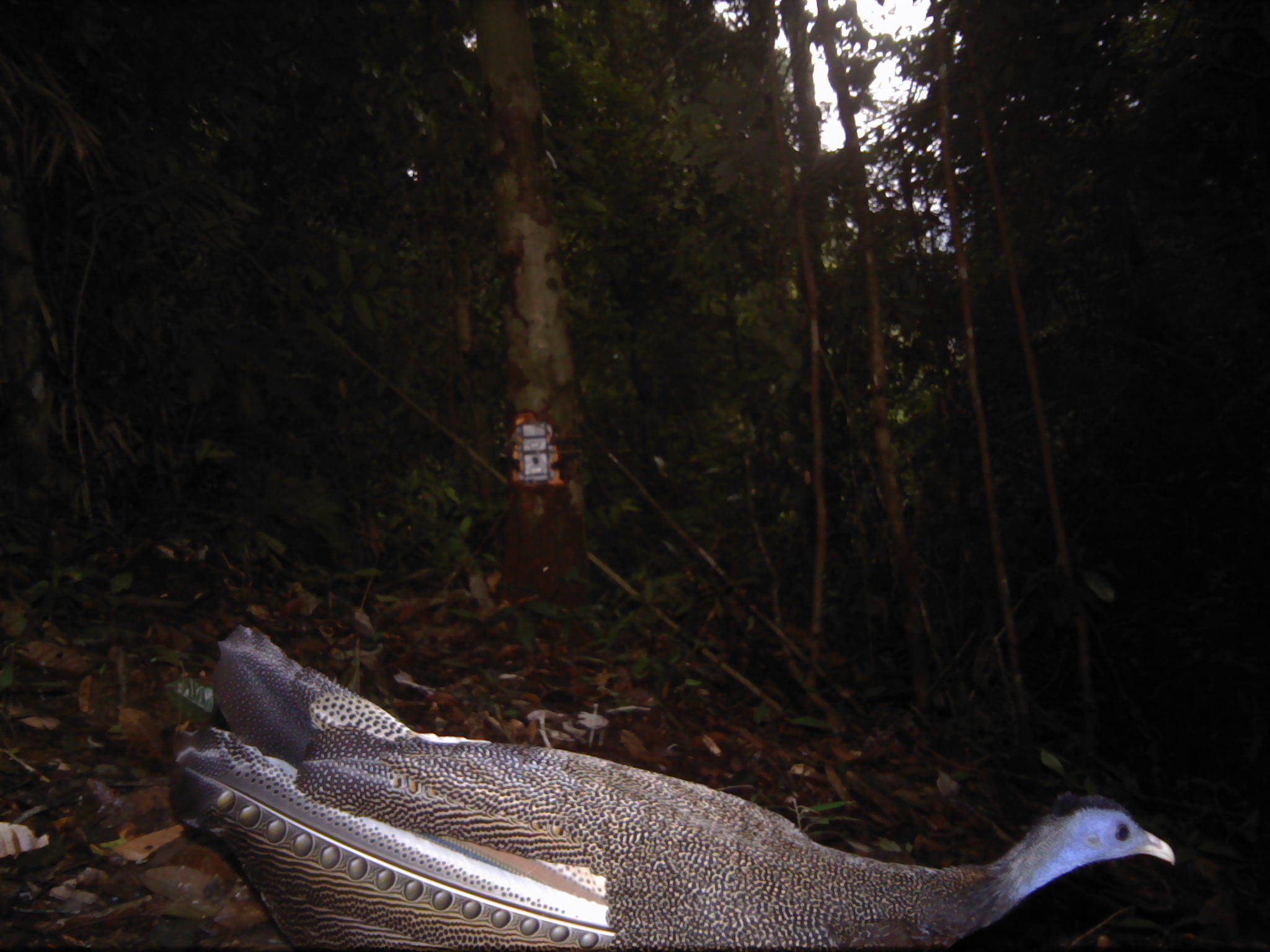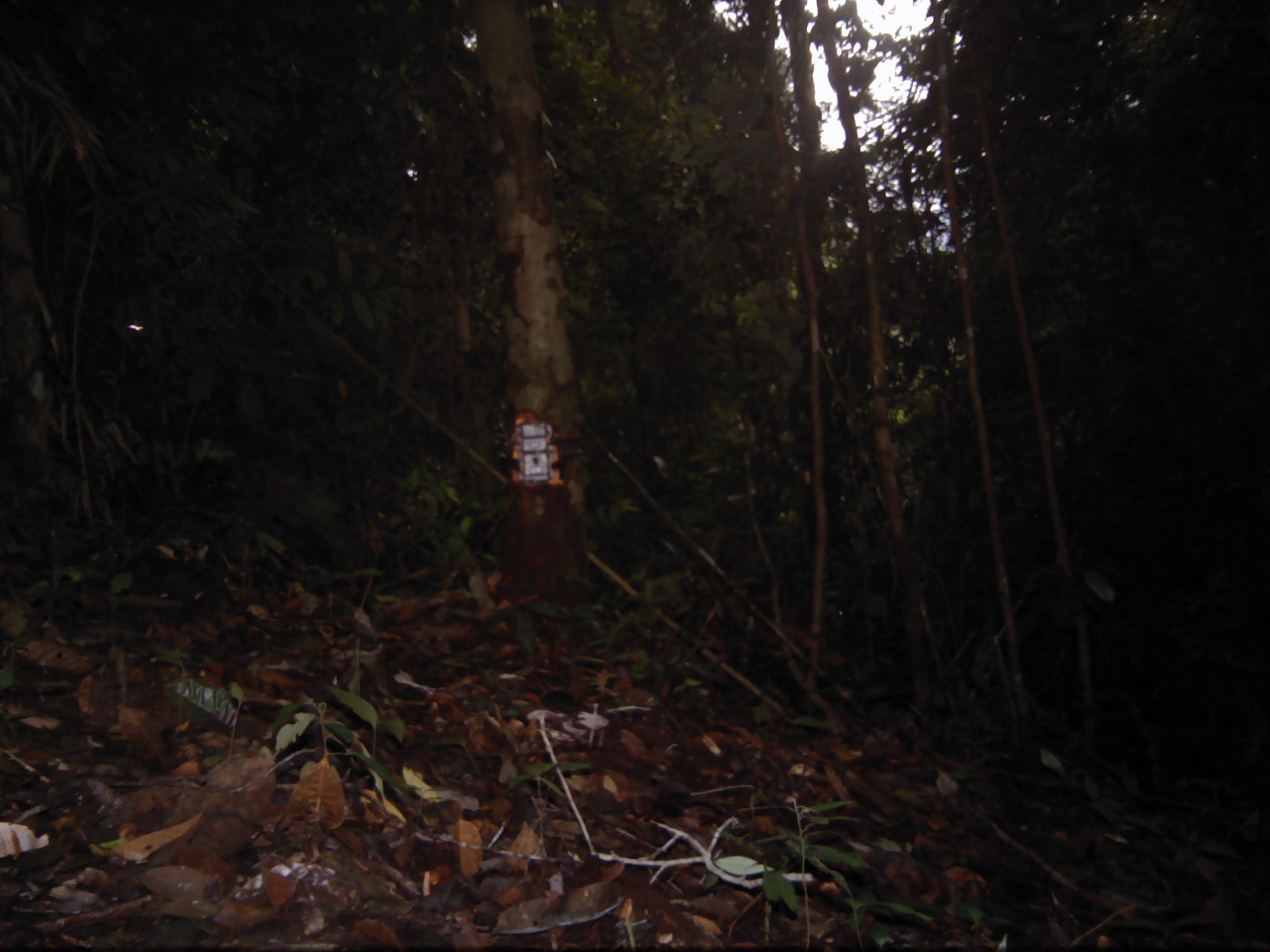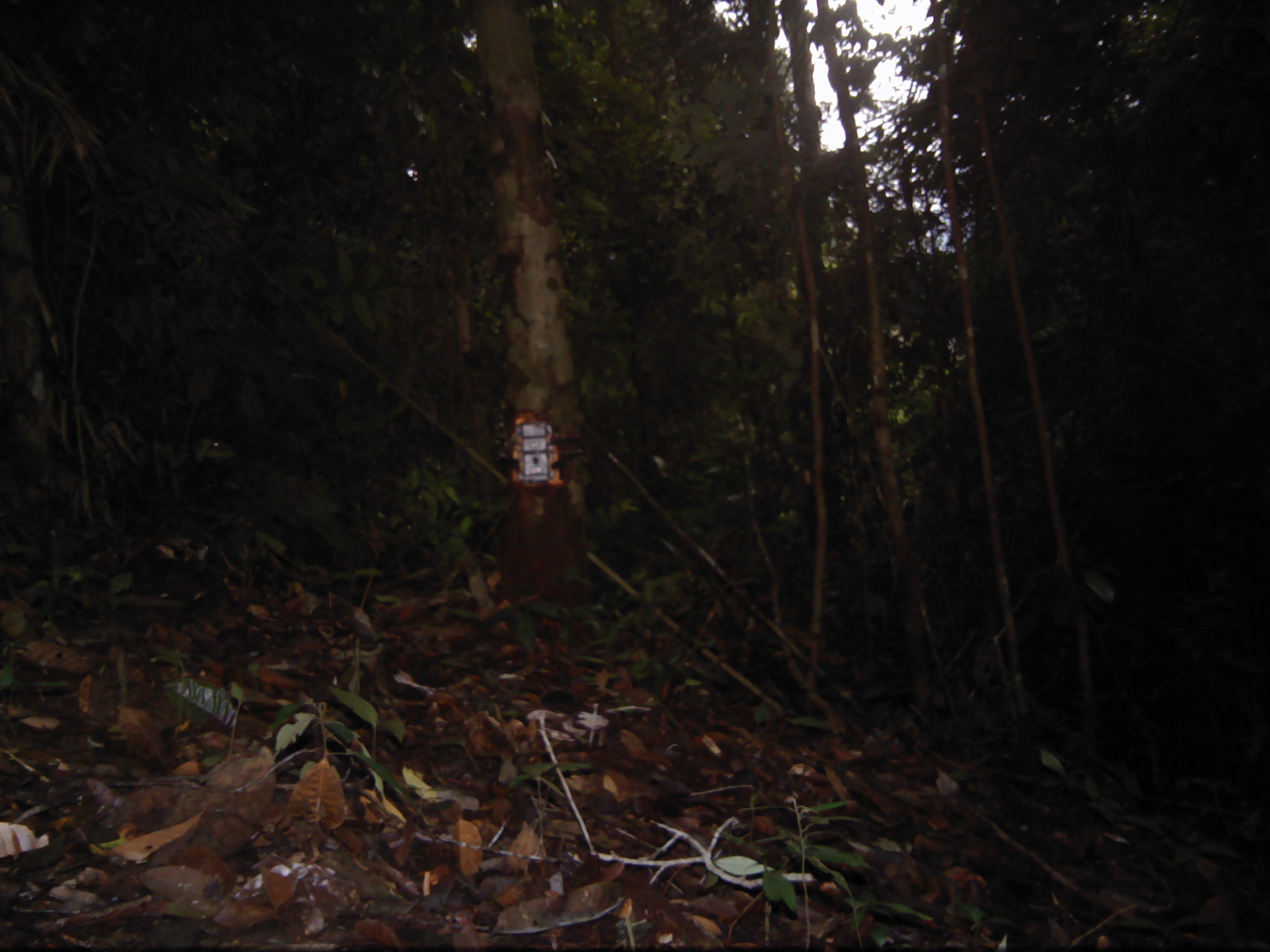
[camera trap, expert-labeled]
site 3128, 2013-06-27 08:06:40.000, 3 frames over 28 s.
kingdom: Animalia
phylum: Chordata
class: Aves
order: Galliformes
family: Phasianidae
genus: Argusianus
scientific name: Argusianus argus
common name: great argus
Argusianus argus (great argus), count 1.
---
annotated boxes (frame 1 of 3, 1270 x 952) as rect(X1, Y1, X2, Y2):
argusianus argus: rect(157, 623, 1176, 952)